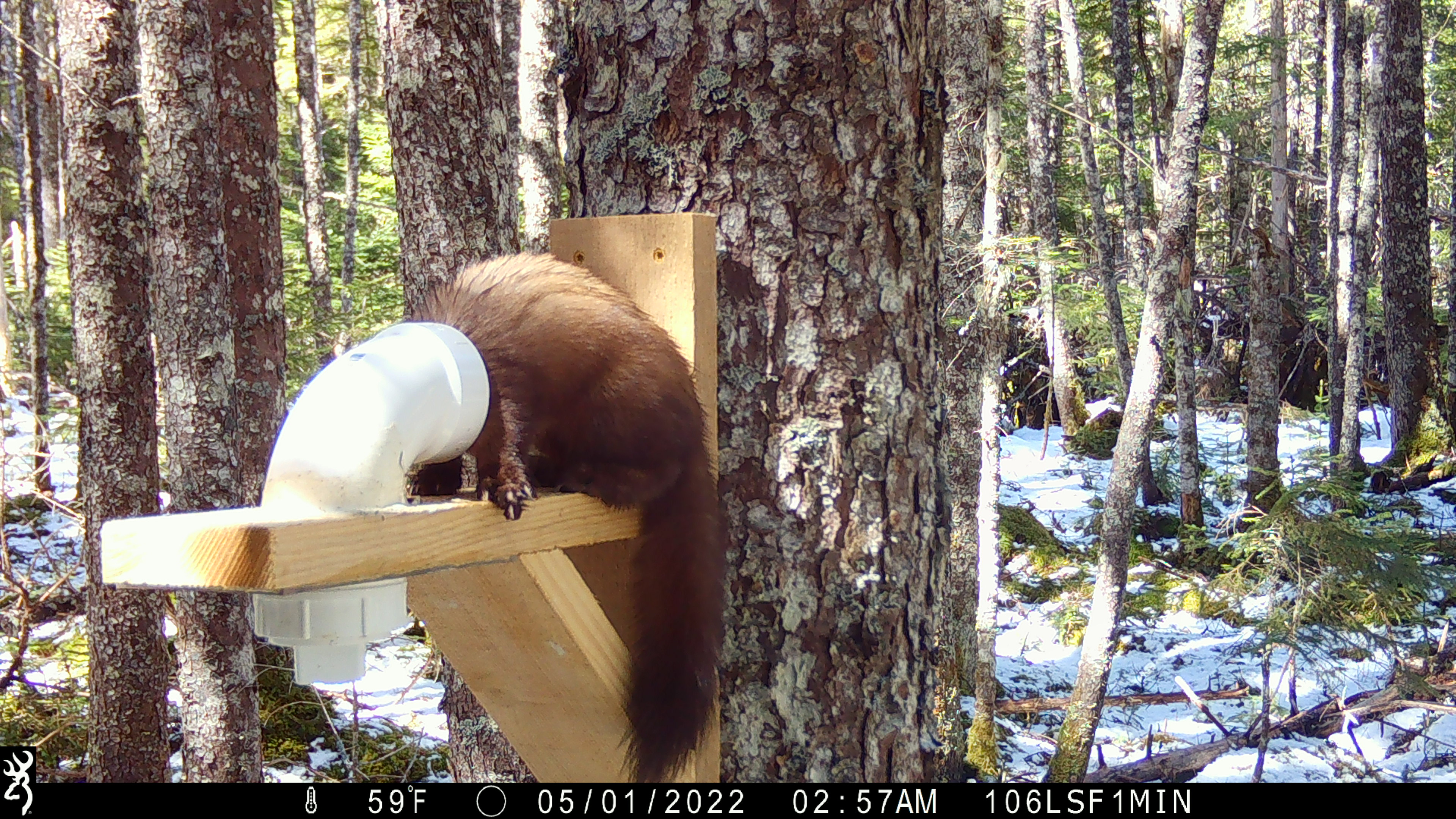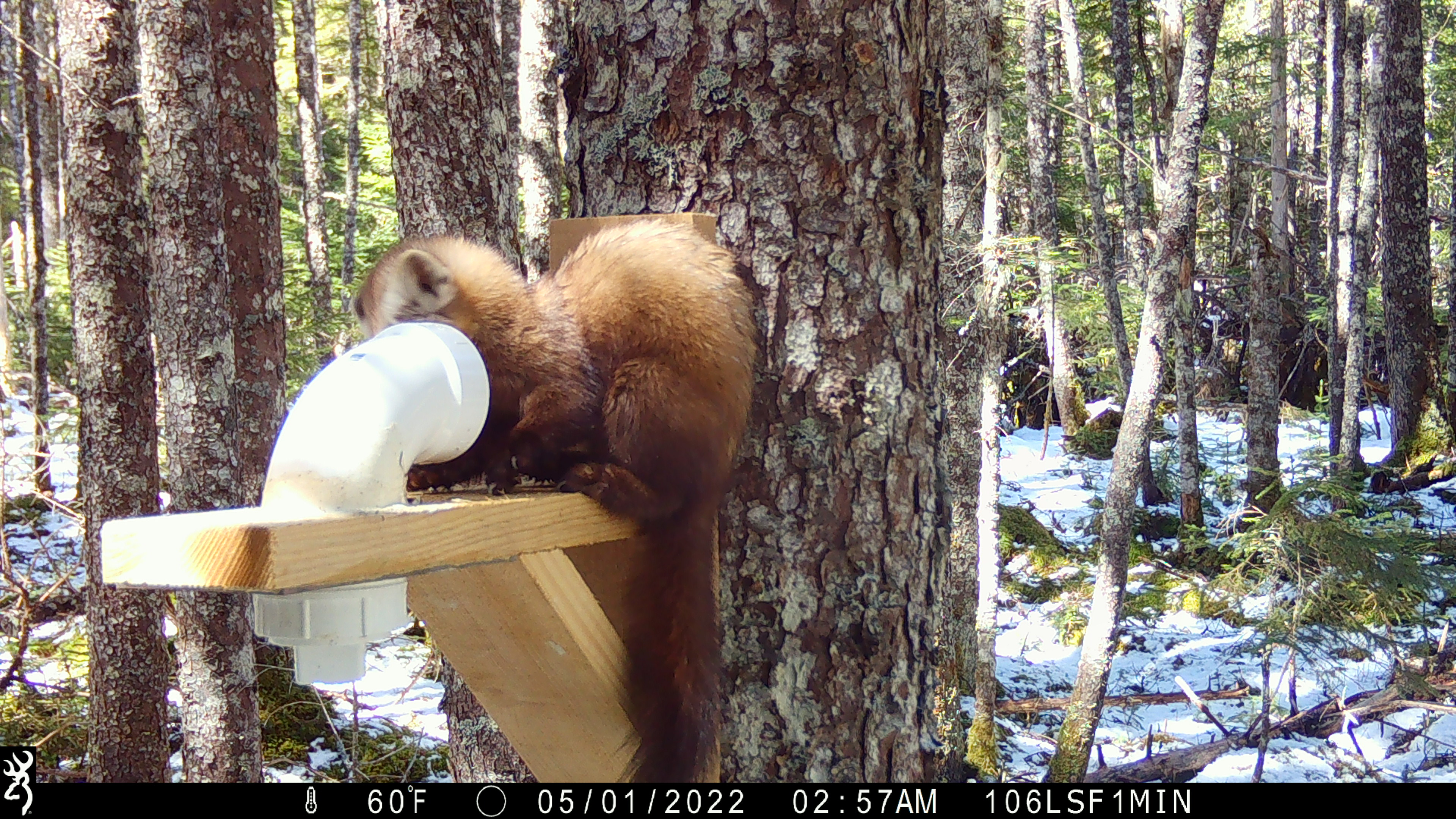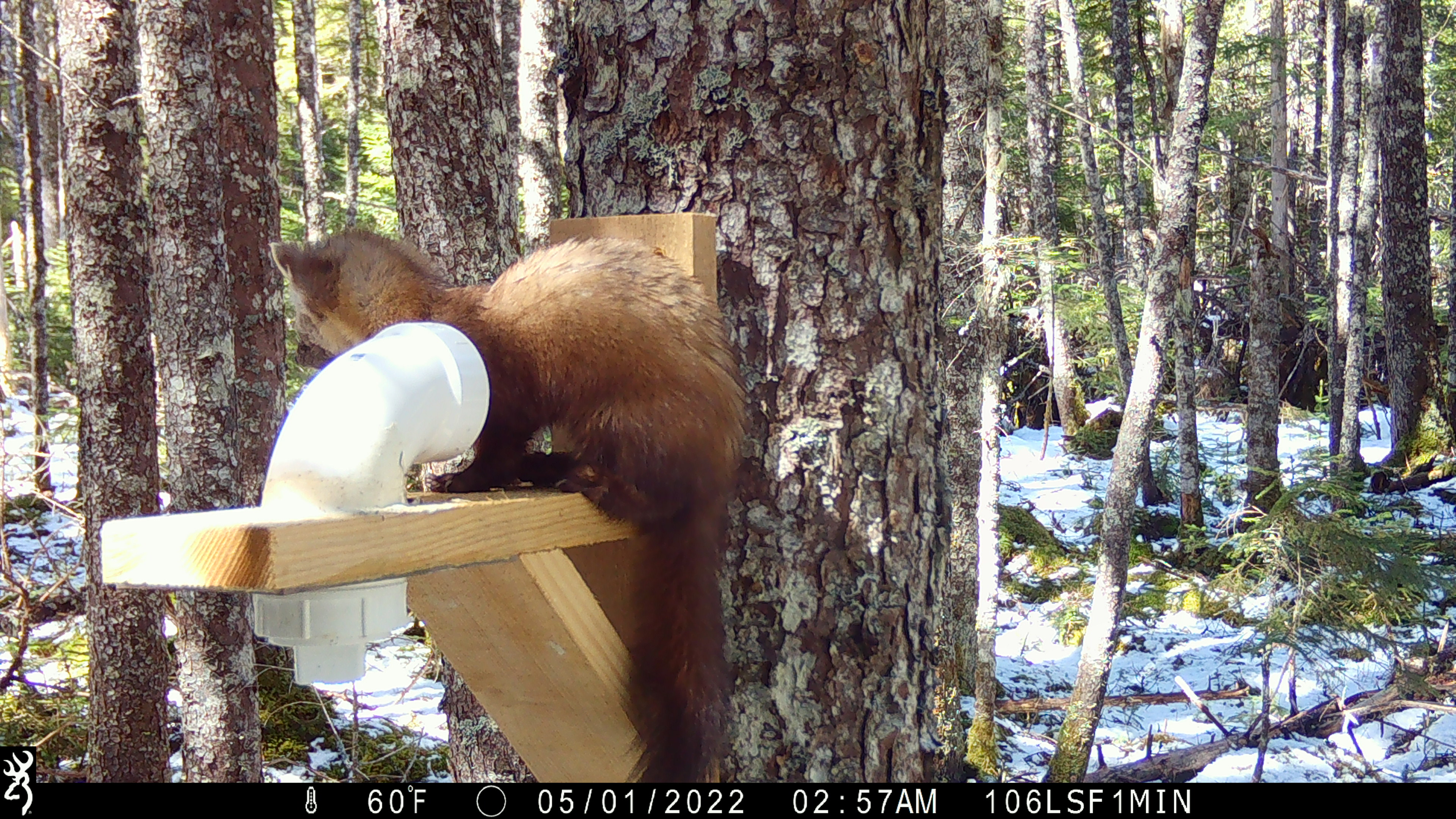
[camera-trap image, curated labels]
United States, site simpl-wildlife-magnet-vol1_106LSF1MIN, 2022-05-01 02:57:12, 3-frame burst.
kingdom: Animalia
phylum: Chordata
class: Mammalia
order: Carnivora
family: Mustelidae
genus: Martes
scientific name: Martes americana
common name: american marten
American marten (Martes americana).